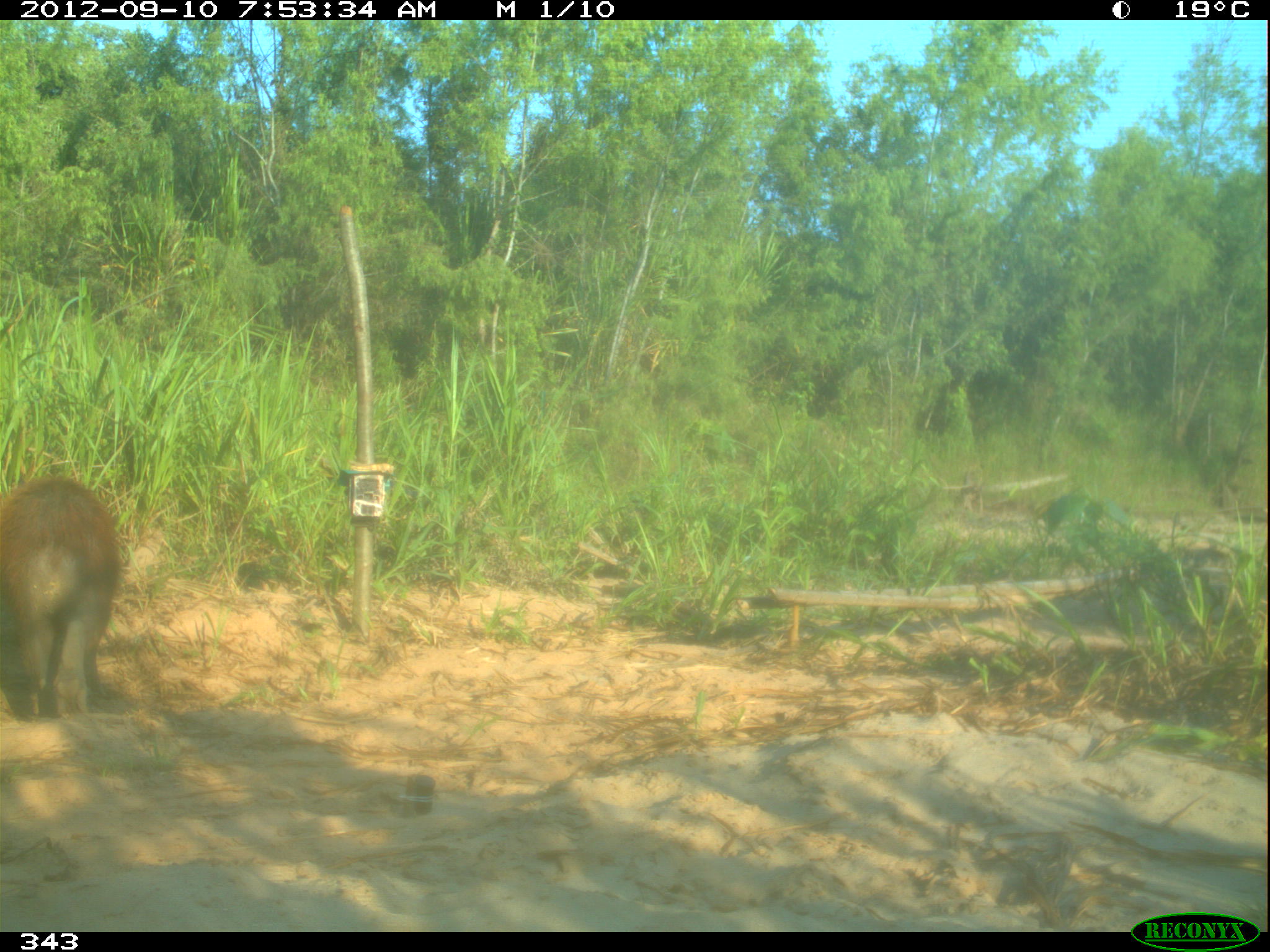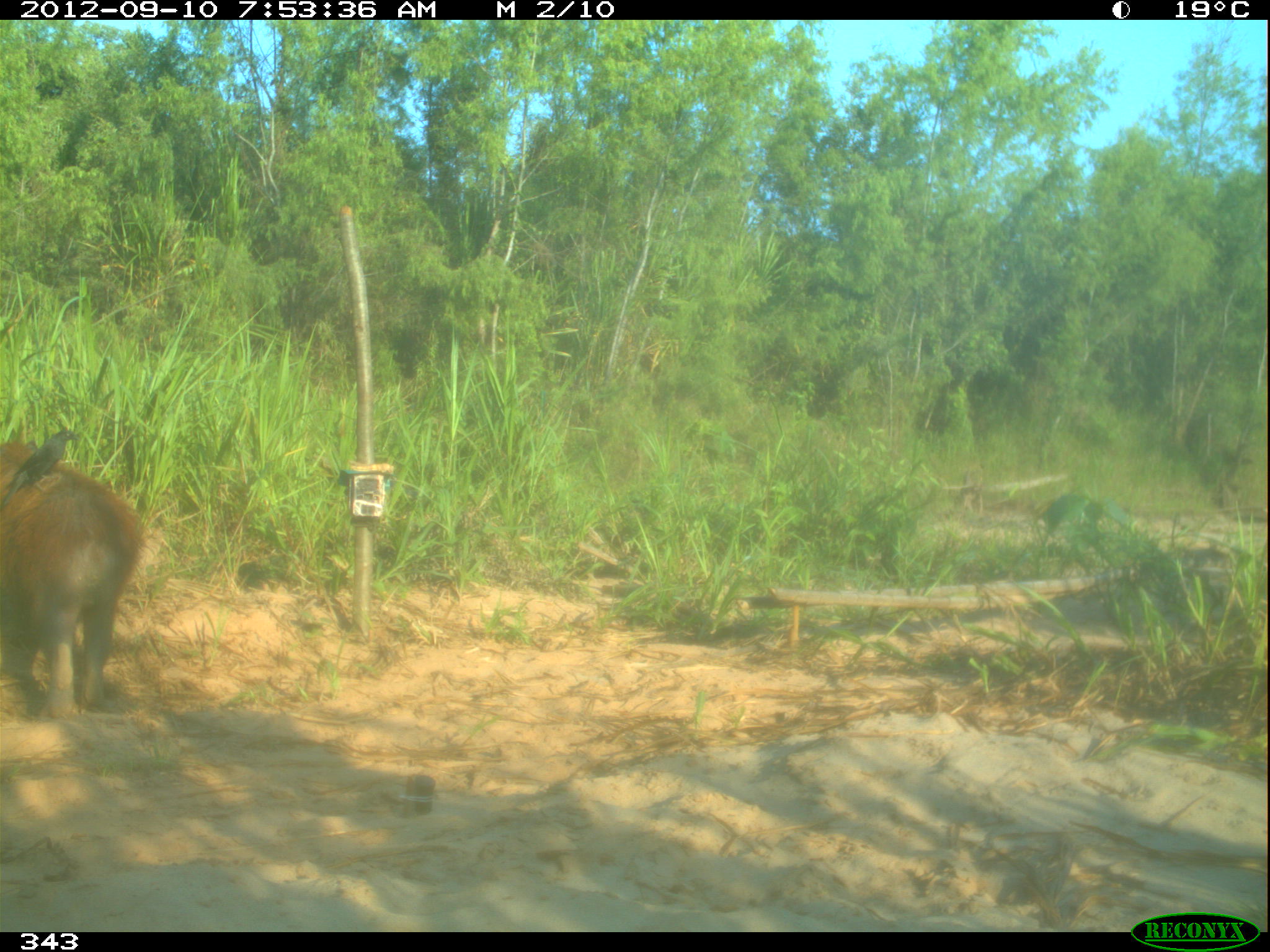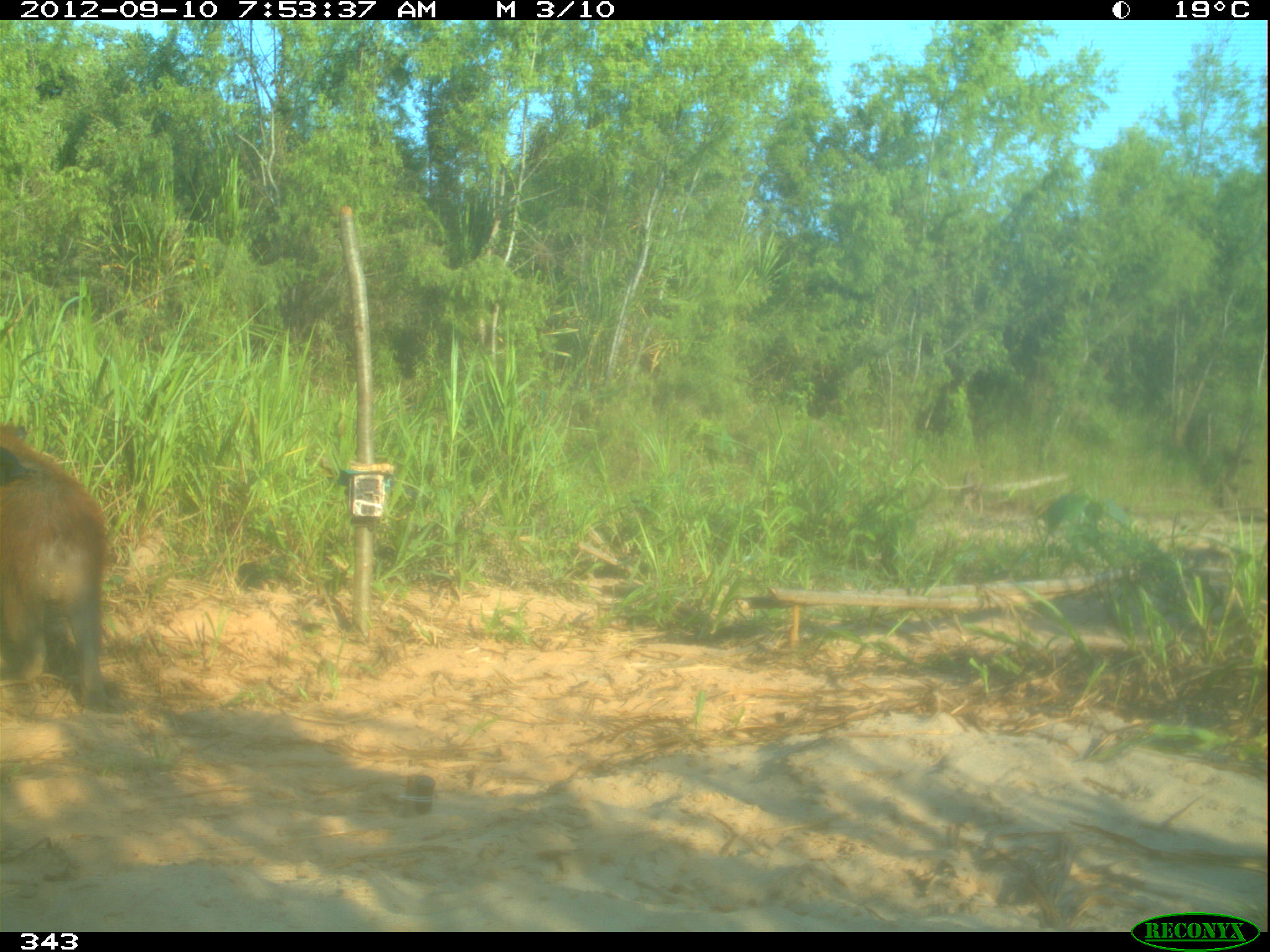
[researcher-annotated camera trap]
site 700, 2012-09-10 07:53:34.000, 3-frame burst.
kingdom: Animalia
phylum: Chordata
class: Mammalia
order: Rodentia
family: Caviidae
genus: Hydrochoerus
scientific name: Hydrochoerus hydrochaeris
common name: capybara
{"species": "Hydrochoerus hydrochaeris (capybara)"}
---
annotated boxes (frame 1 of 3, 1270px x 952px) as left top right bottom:
hydrochoerus hydrochaeris: 0 470 120 725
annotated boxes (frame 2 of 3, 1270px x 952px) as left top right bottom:
hydrochoerus hydrochaeris: 0 434 152 726; 7 428 82 488